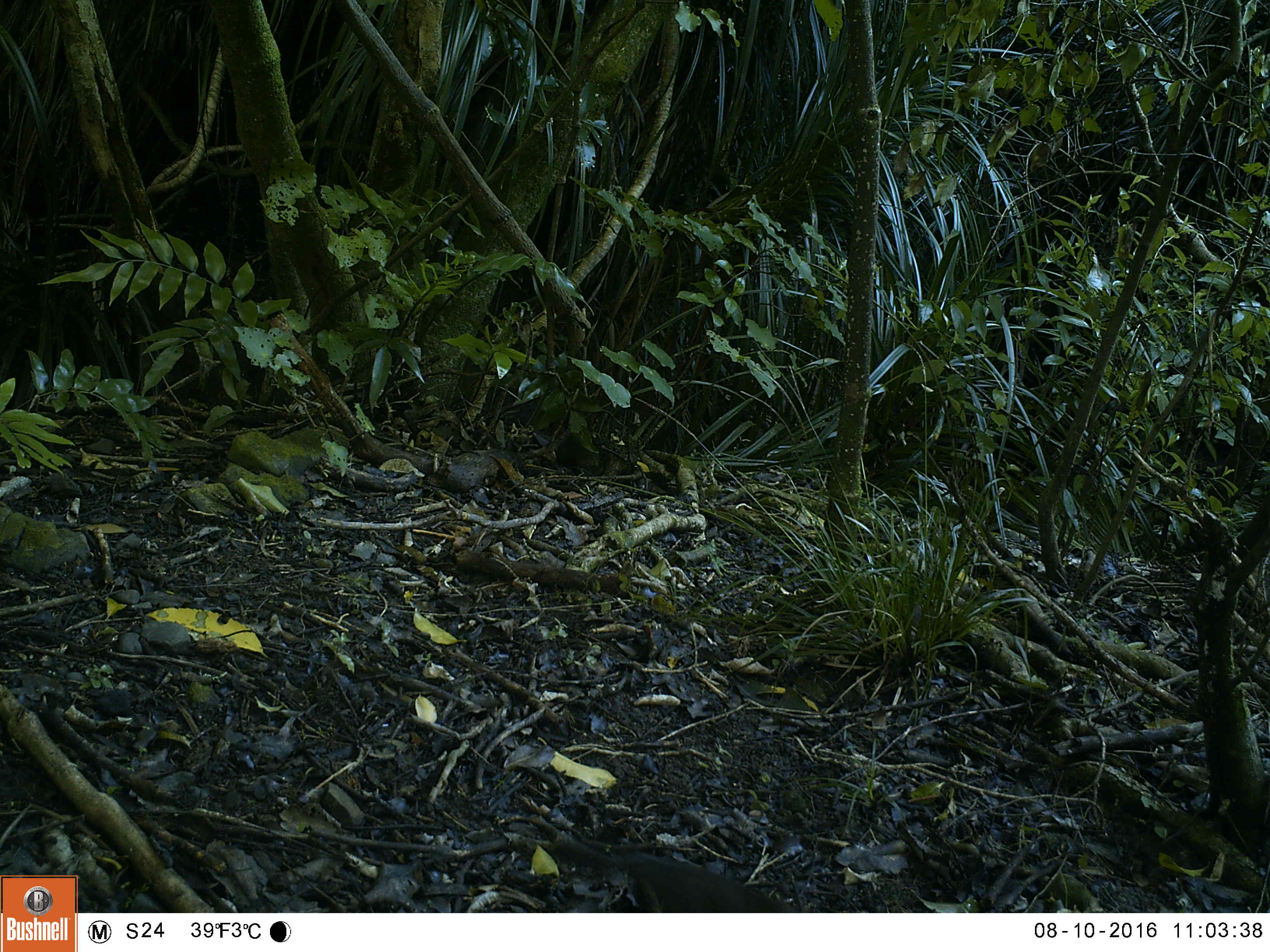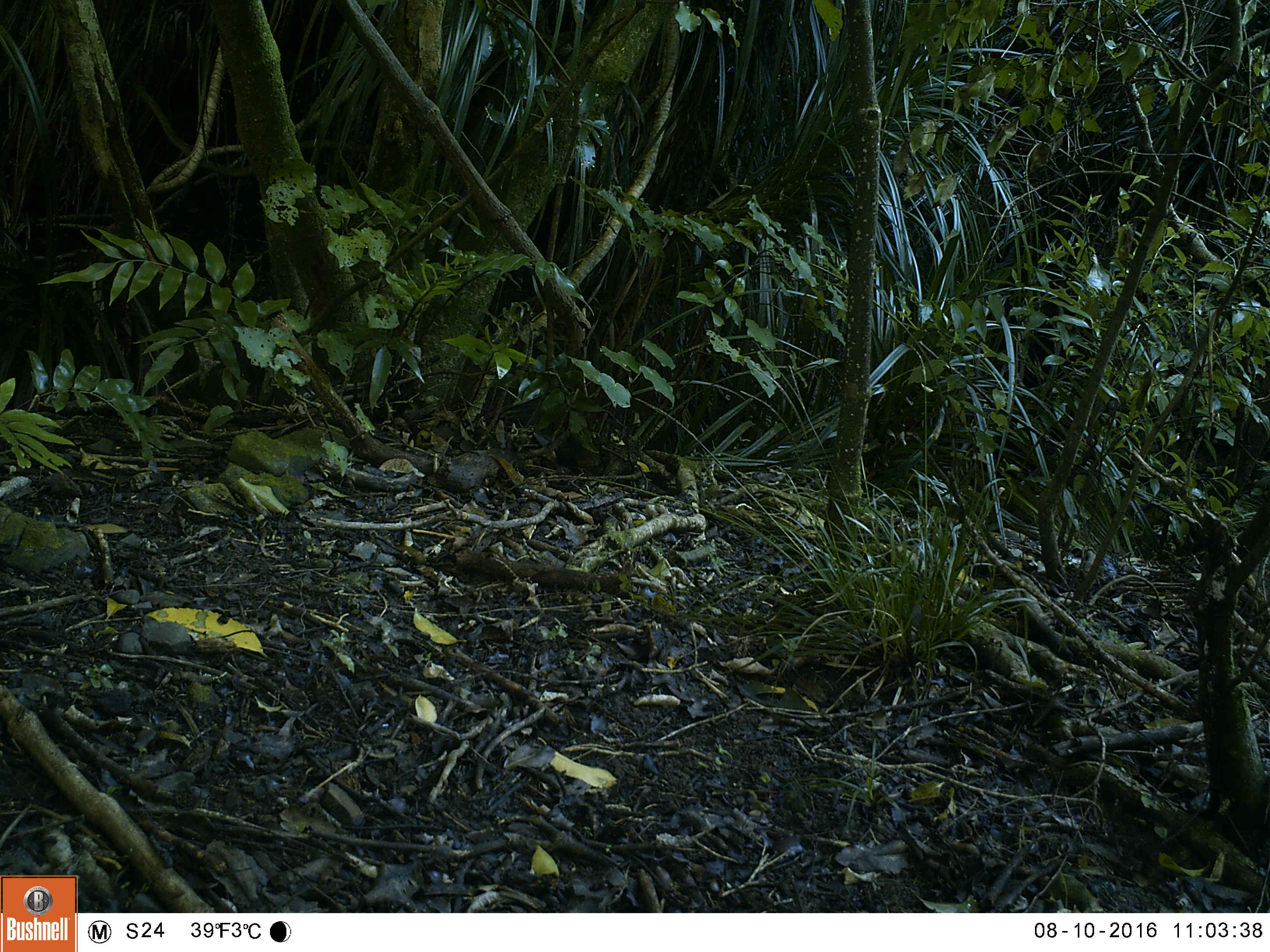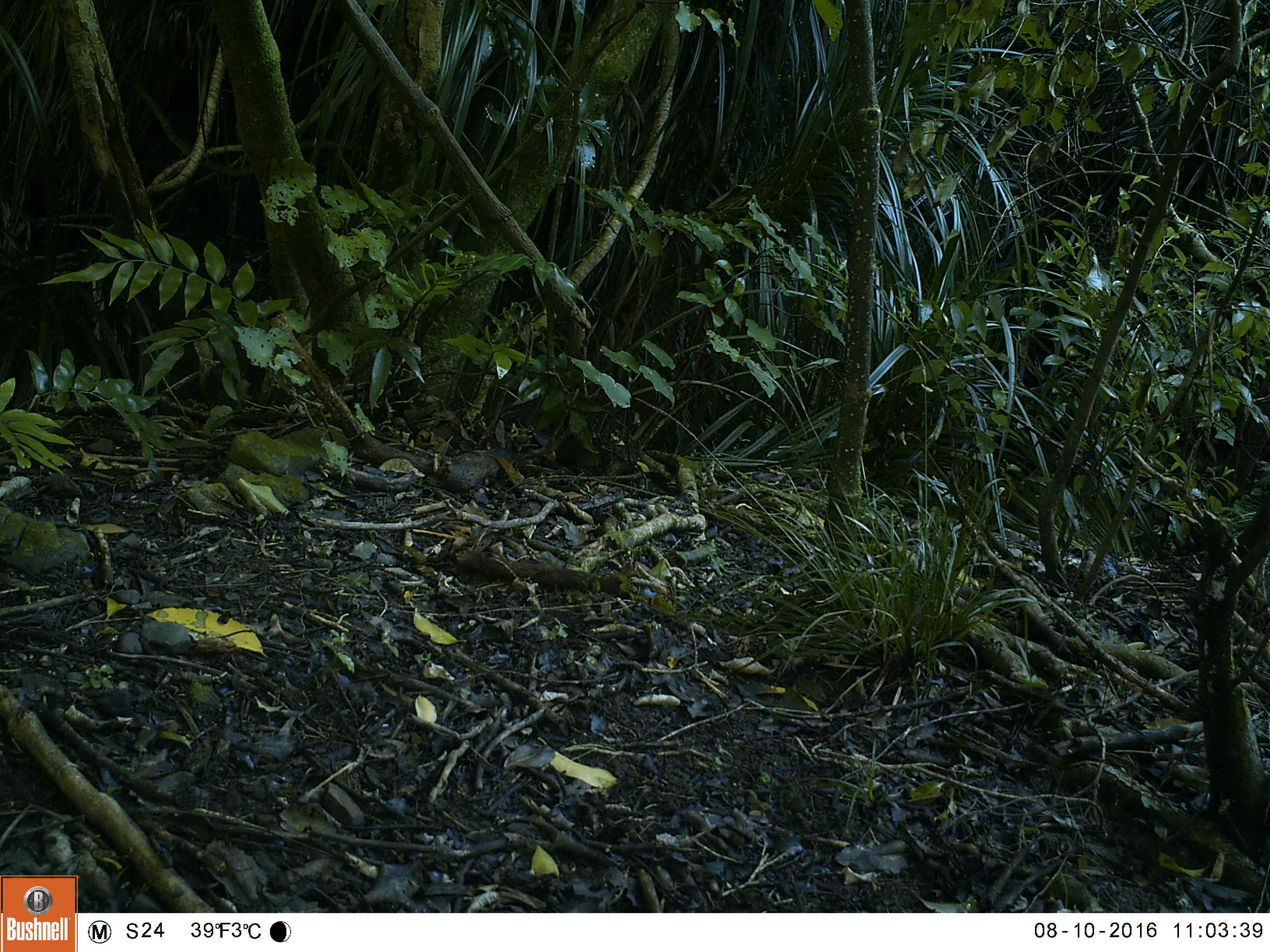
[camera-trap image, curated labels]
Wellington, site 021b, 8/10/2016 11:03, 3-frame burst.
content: unidentified animal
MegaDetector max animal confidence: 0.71